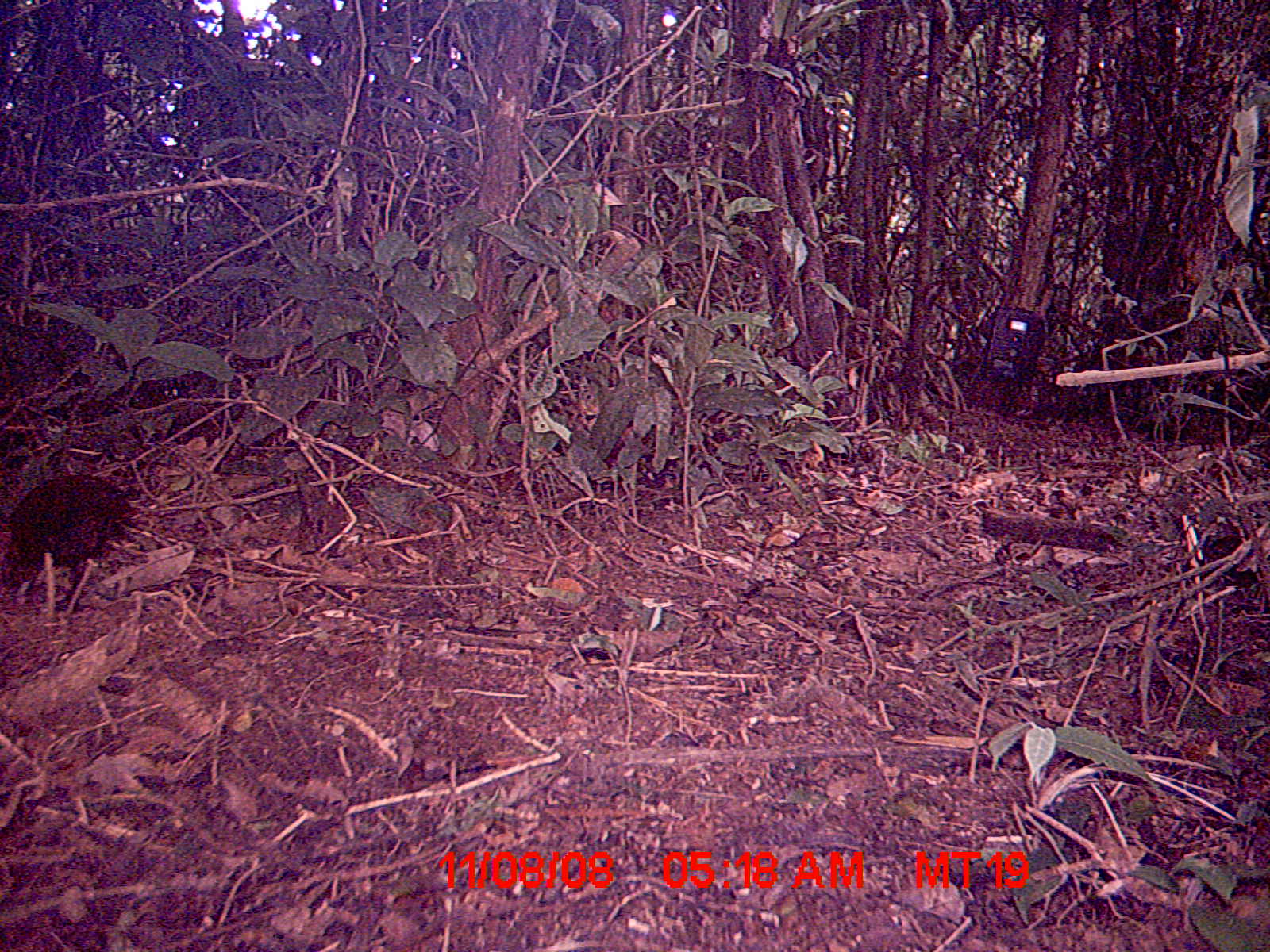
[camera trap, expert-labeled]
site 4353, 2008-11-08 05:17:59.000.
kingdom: Animalia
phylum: Chordata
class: Aves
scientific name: Aves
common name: bird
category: unknown bird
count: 1